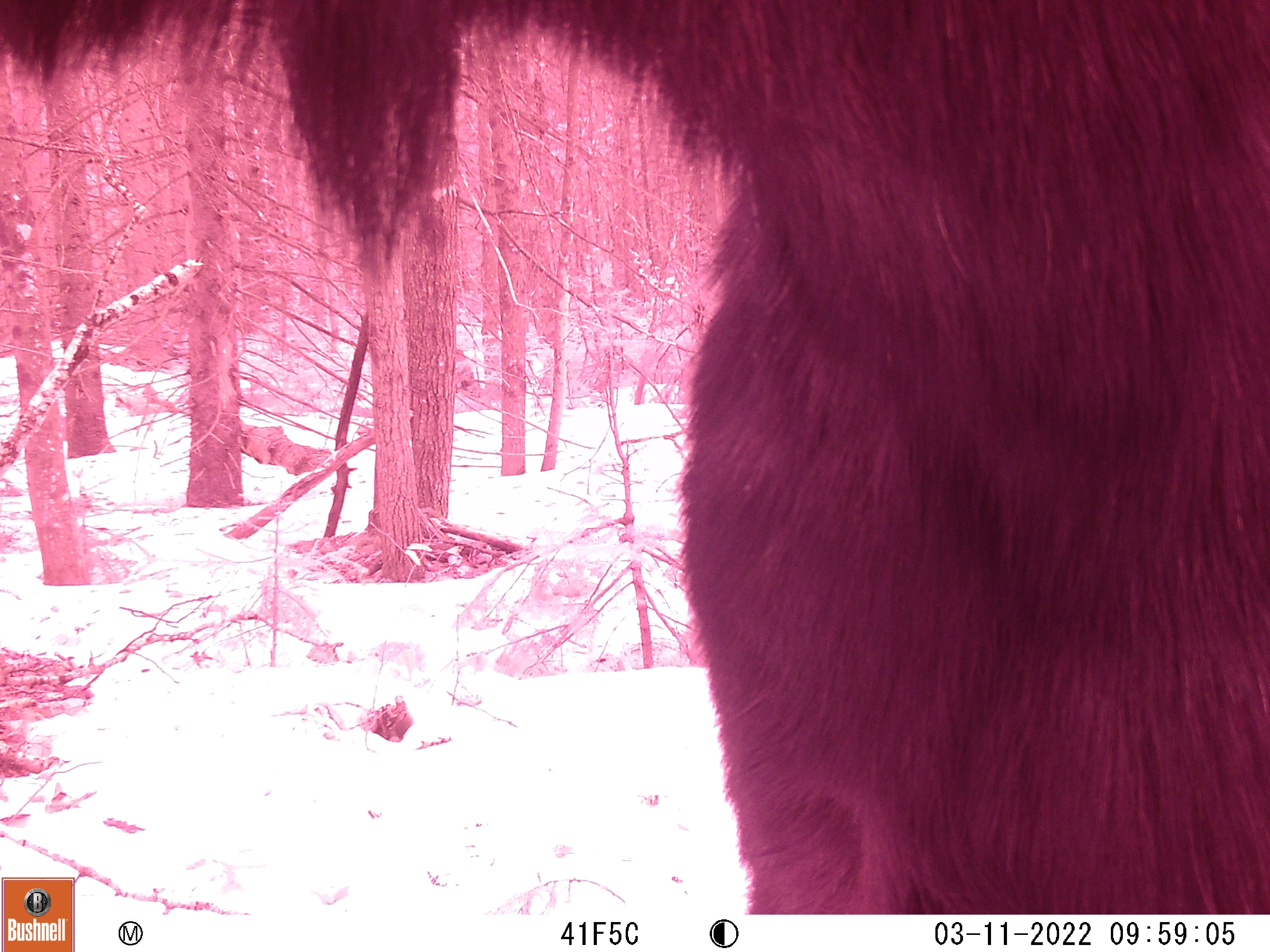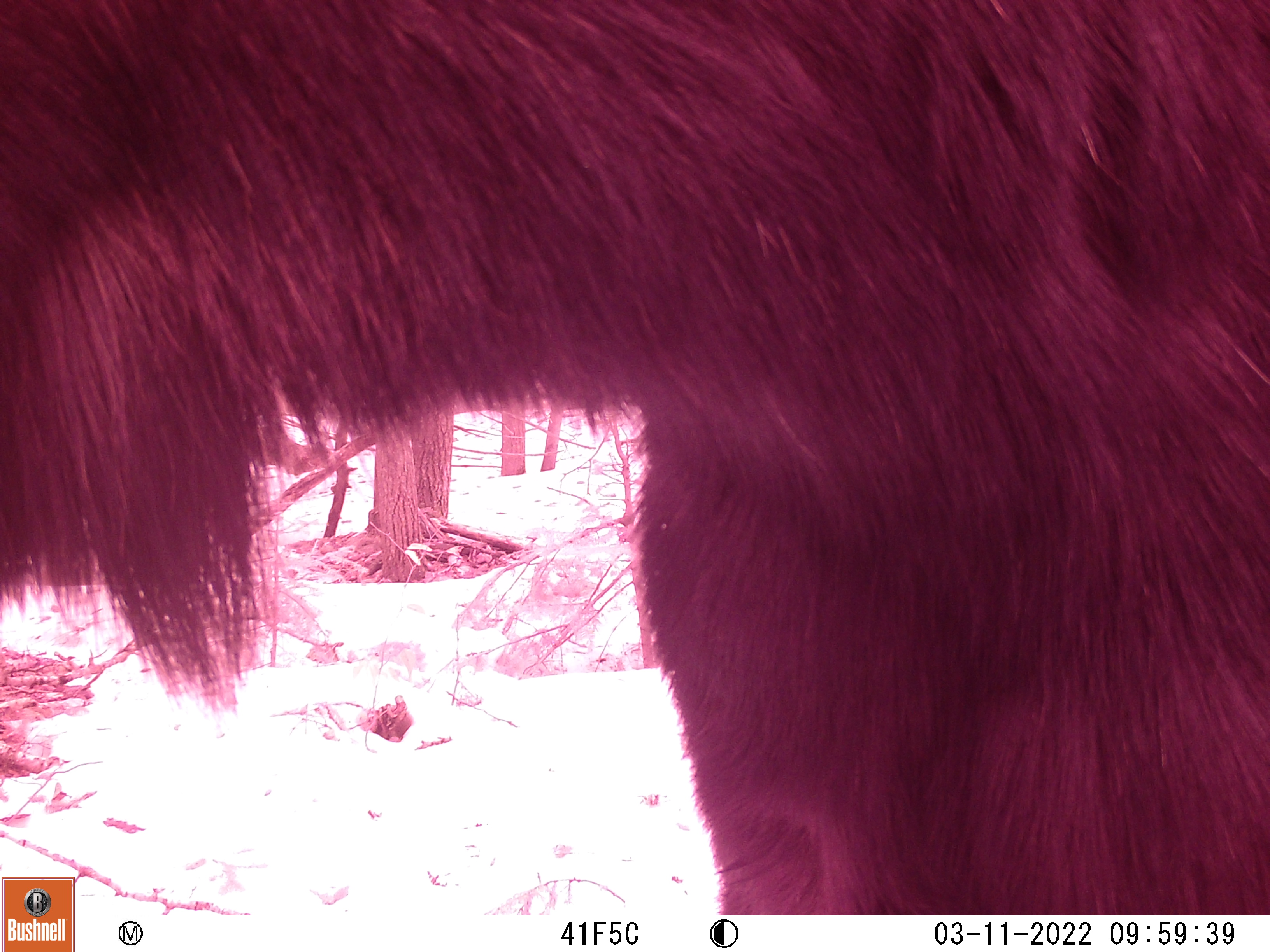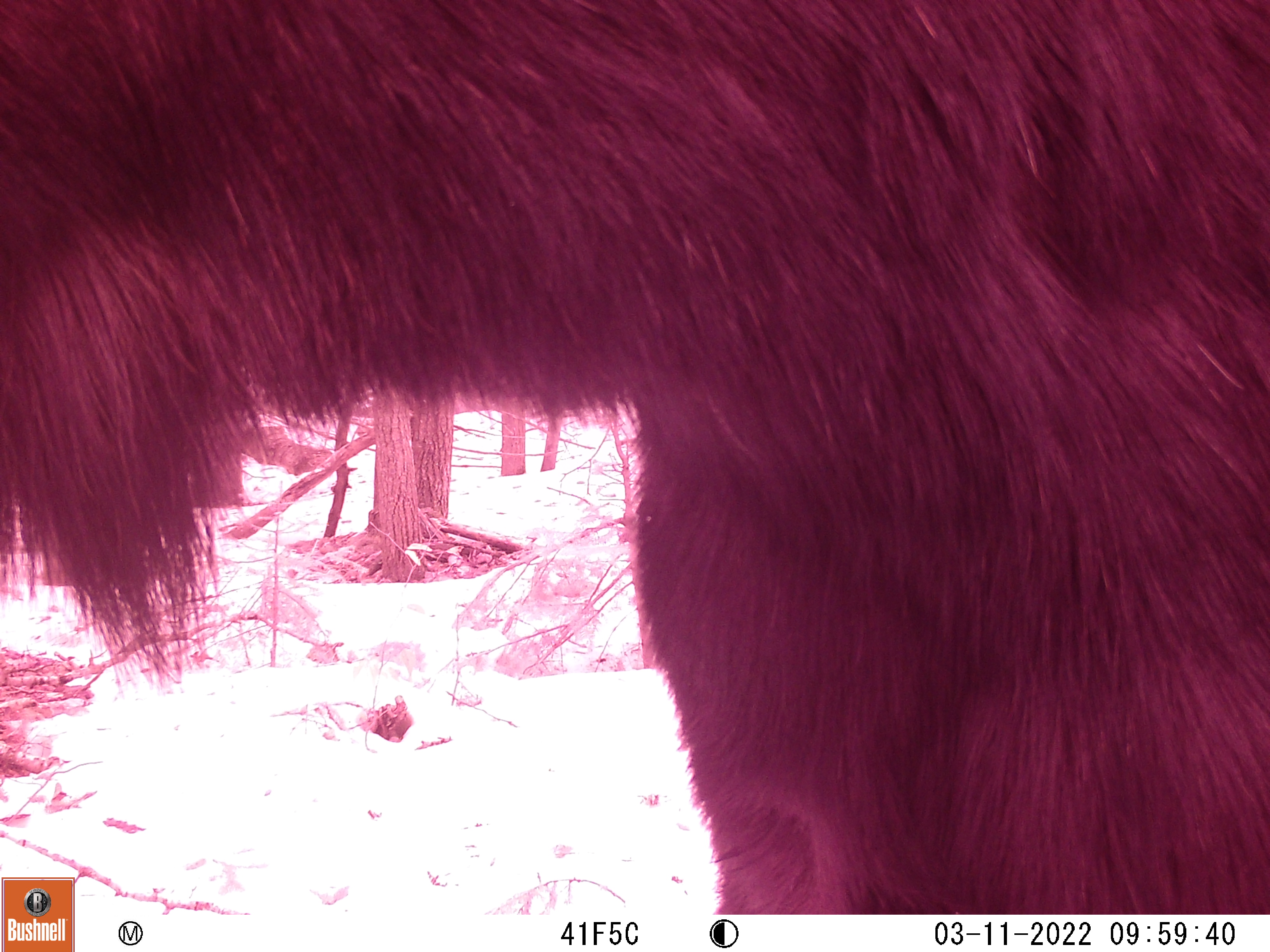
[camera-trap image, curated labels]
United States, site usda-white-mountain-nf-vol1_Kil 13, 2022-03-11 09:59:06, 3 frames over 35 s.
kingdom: Animalia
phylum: Chordata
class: Mammalia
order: Artiodactyla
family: Cervidae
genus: Alces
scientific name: Alces alces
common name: moose